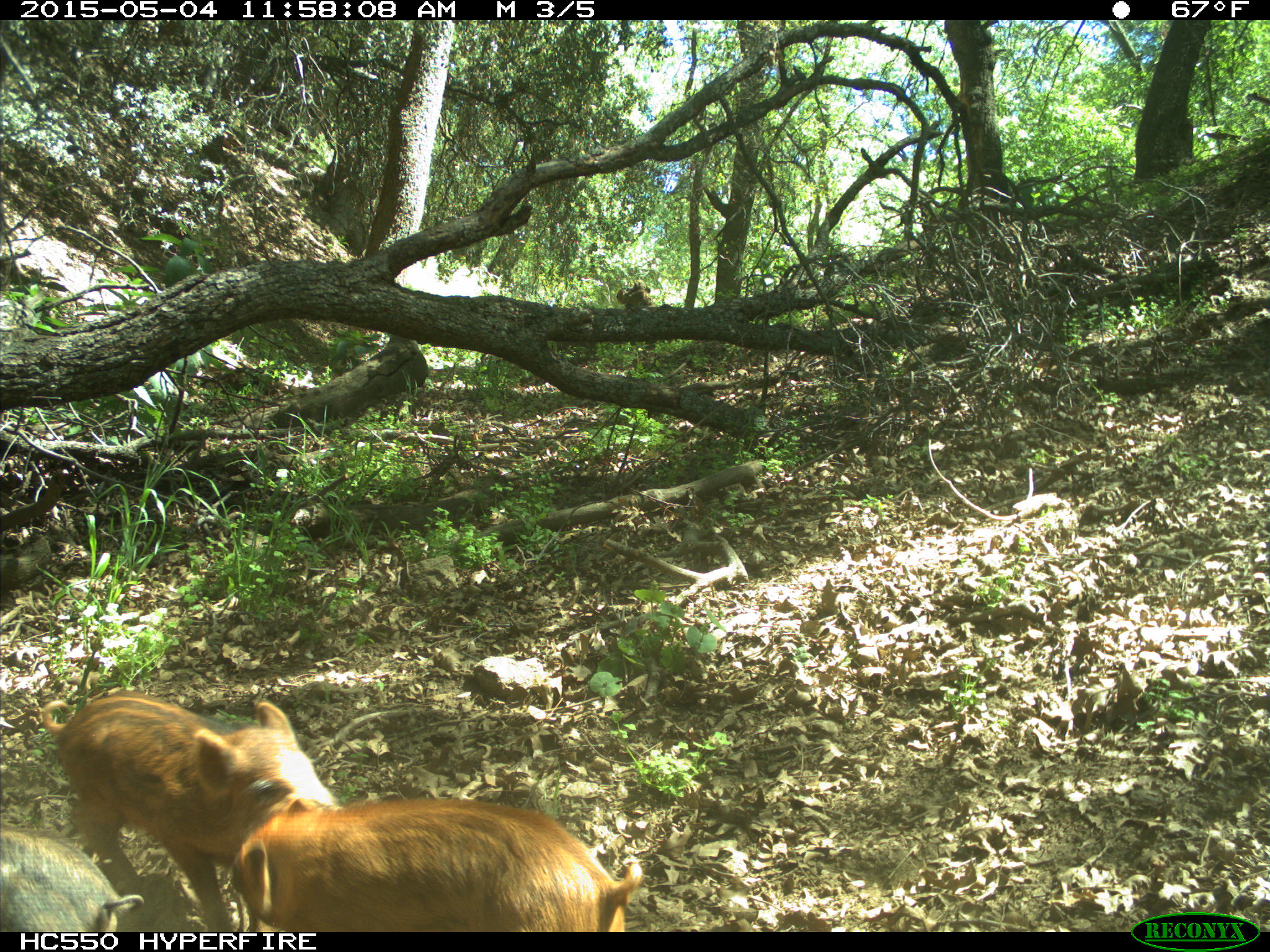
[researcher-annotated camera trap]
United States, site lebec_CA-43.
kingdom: Animalia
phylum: Chordata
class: Mammalia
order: Artiodactyla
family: Suidae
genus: Sus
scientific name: Sus scrofa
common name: wild boar